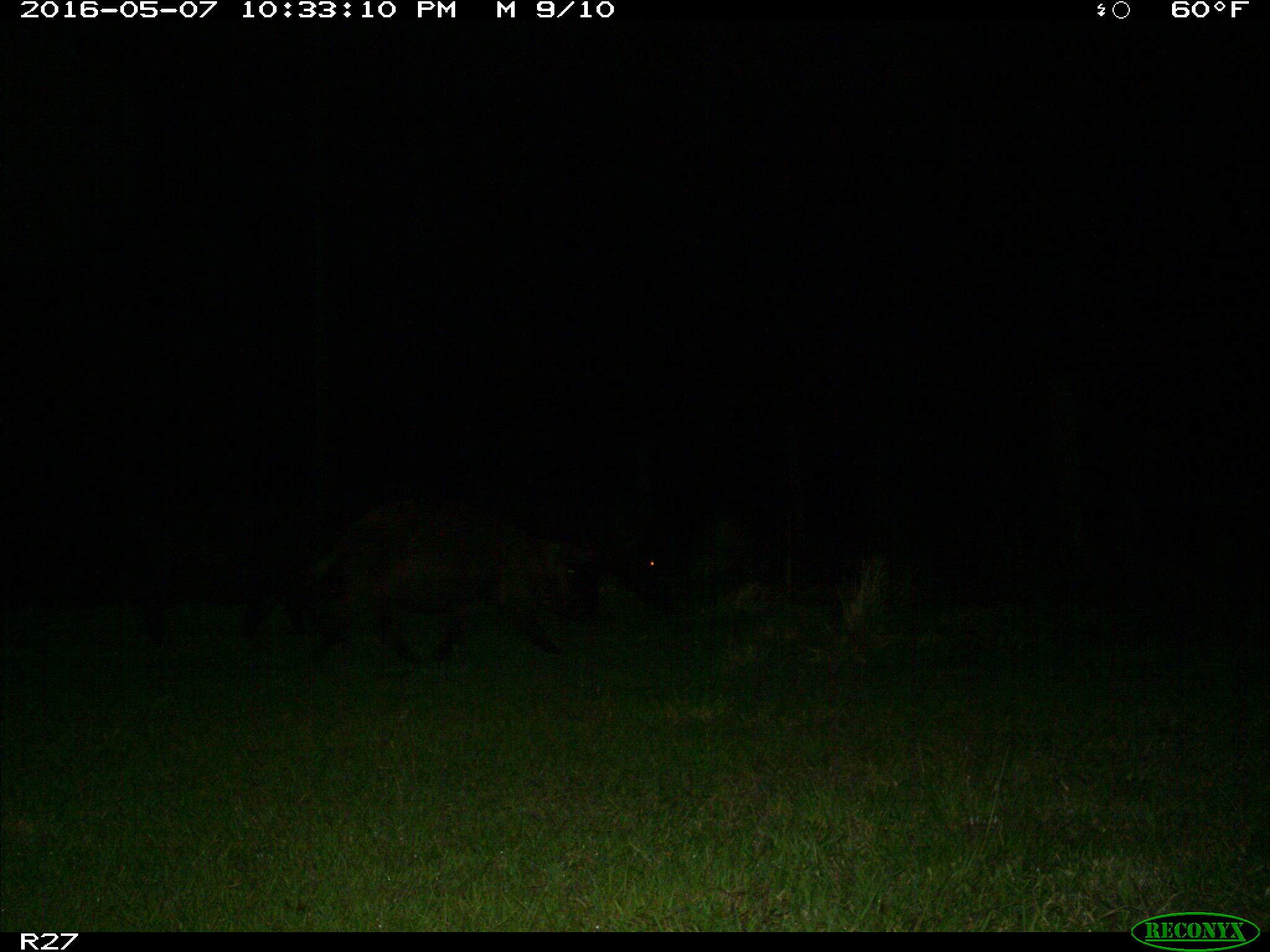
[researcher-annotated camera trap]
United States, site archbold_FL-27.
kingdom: Animalia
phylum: Chordata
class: Mammalia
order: Artiodactyla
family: Suidae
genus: Sus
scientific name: Sus scrofa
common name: wild boar